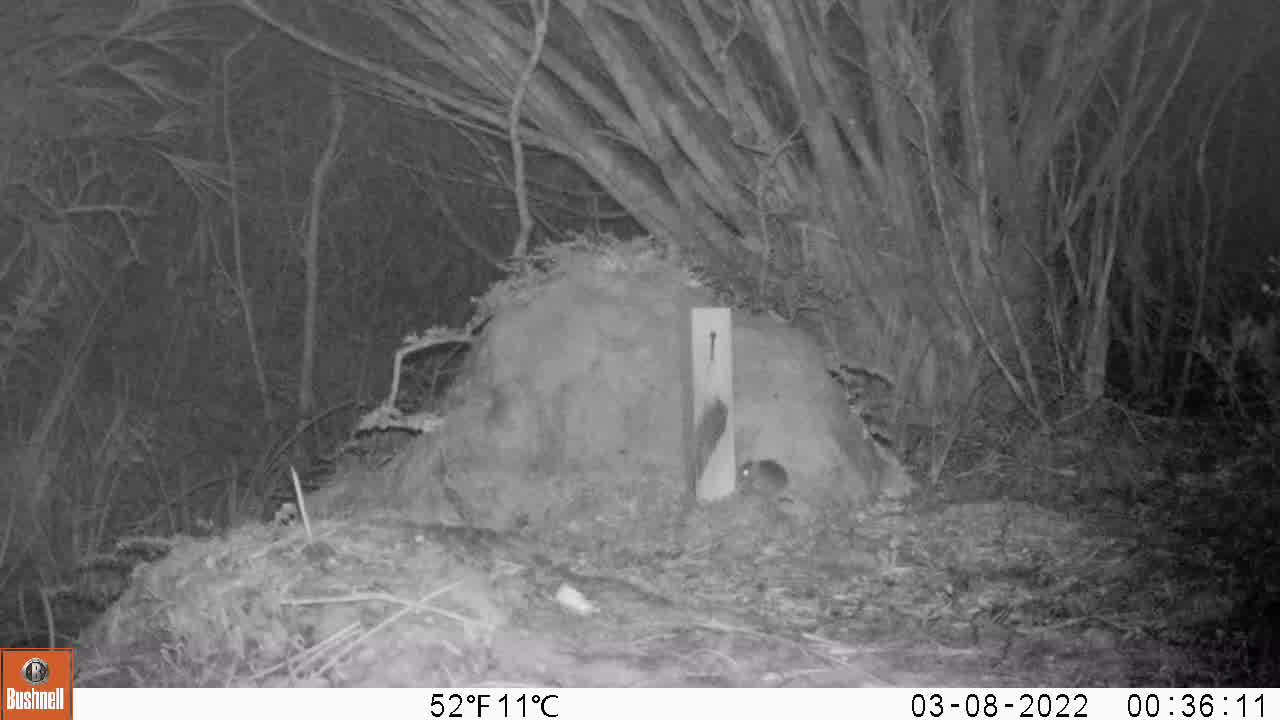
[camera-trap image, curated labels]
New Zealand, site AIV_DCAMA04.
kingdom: Animalia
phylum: Chordata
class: Mammalia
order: Rodentia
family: Muridae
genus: Mus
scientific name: Mus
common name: mouse